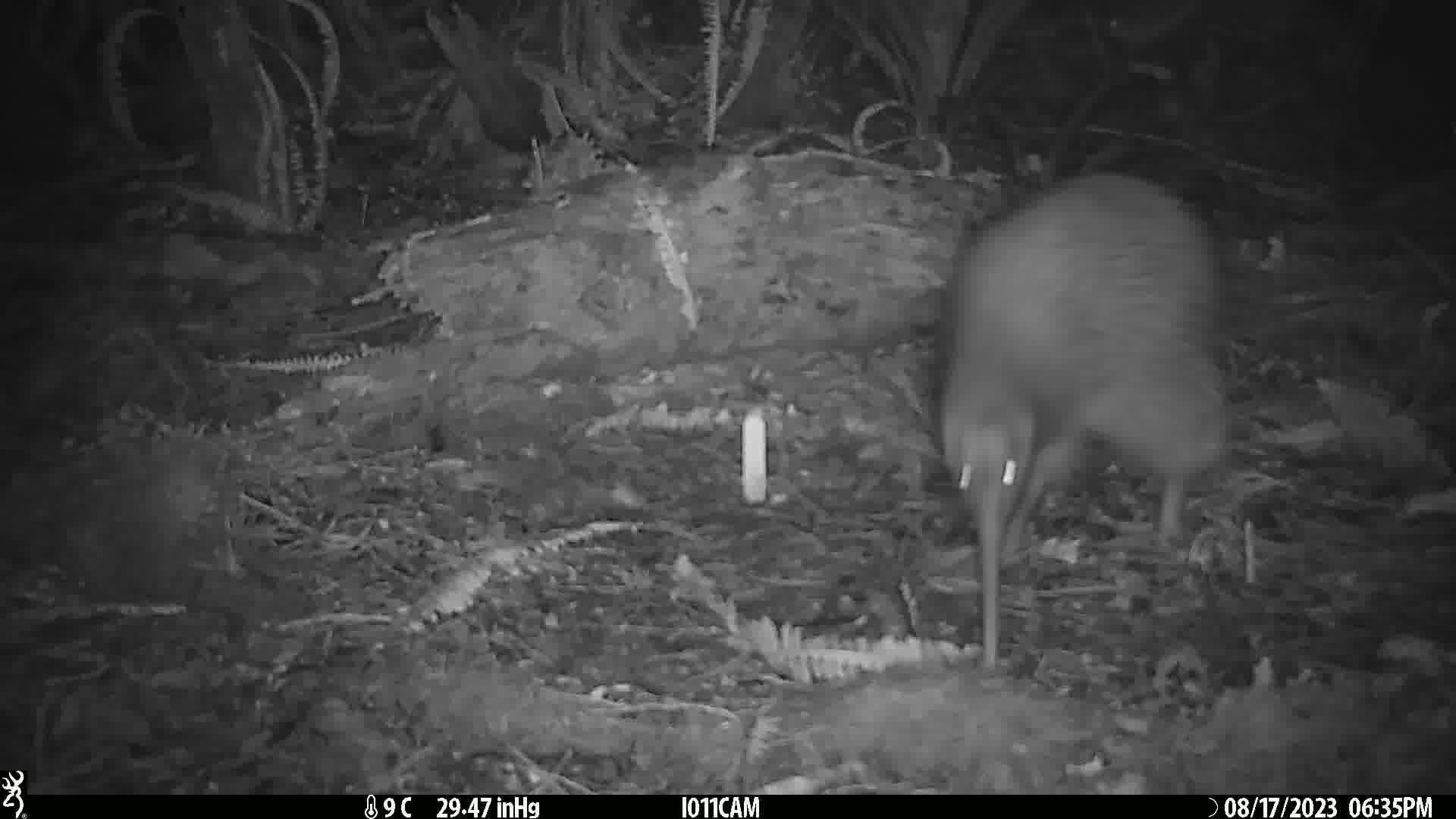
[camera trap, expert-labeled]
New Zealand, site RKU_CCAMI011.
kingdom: Animalia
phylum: Chordata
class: Aves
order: Apterygiformes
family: Apterygidae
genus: Apteryx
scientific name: Apteryx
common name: kiwi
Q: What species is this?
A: Kiwi (Apteryx).